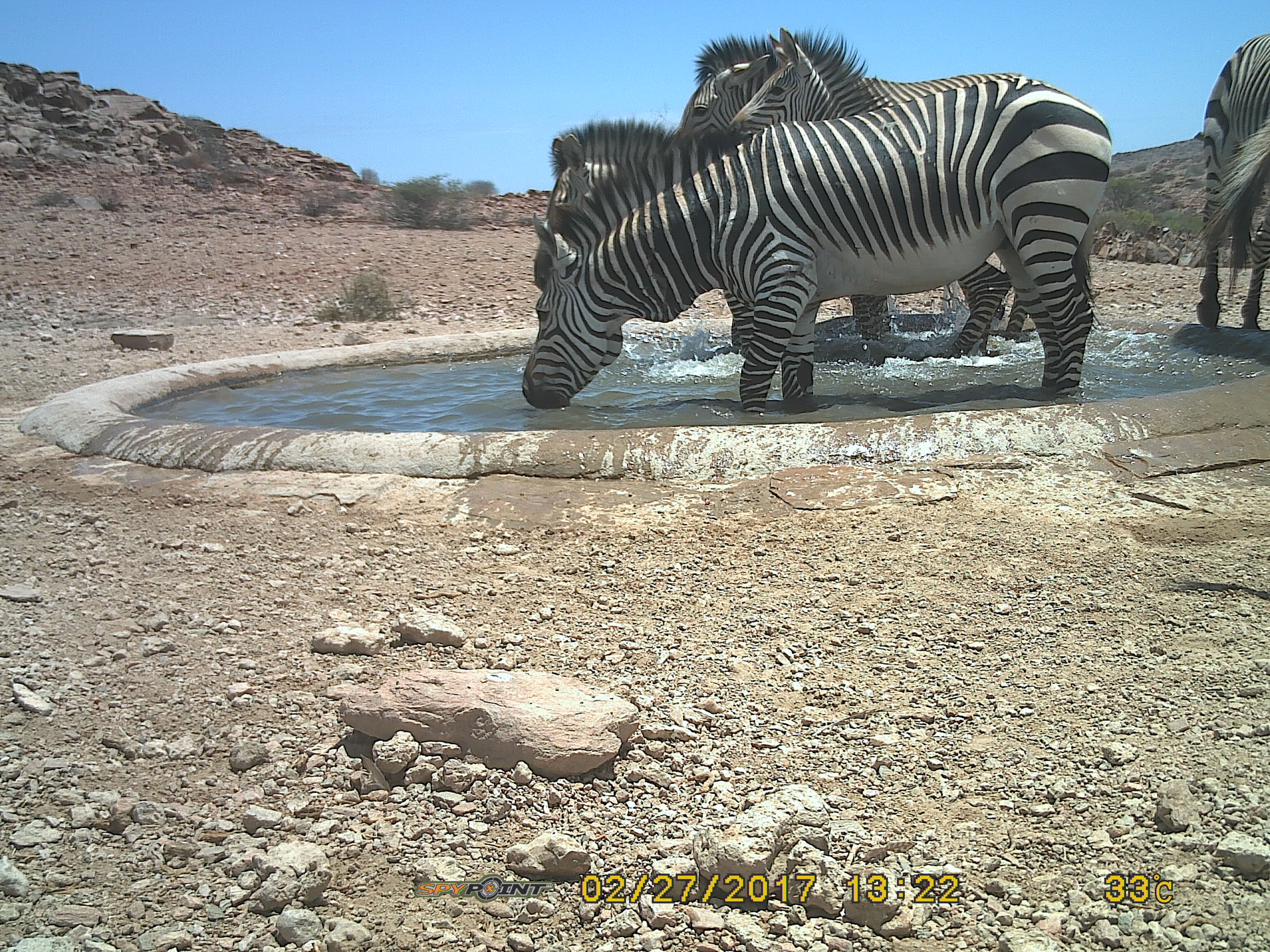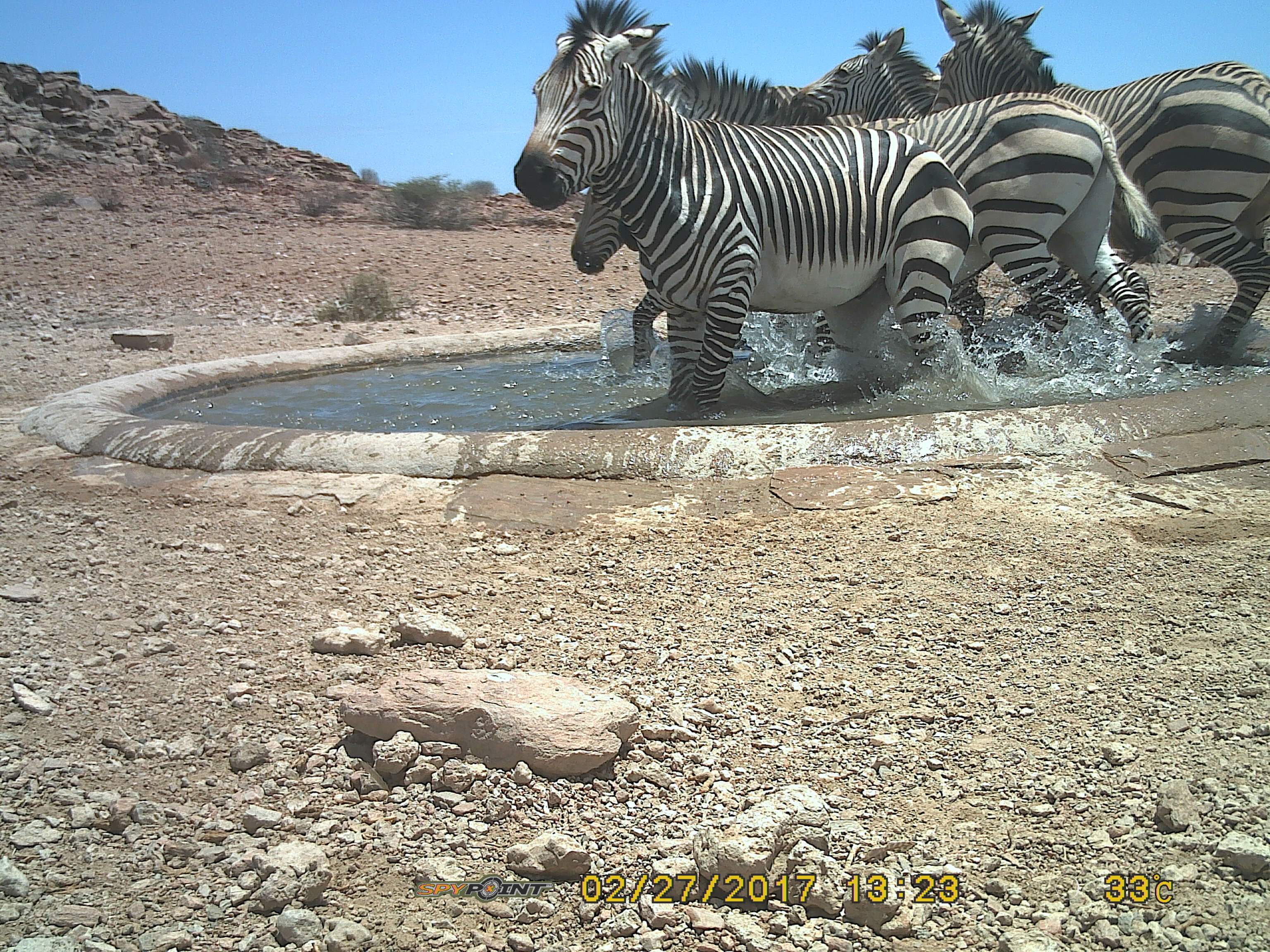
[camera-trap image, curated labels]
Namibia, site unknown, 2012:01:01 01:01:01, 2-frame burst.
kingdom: Animalia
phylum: Chordata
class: Mammalia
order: Perissodactyla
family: Equidae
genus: Equus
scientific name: Equus zebra hartmannae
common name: hartmann's mountain zebra